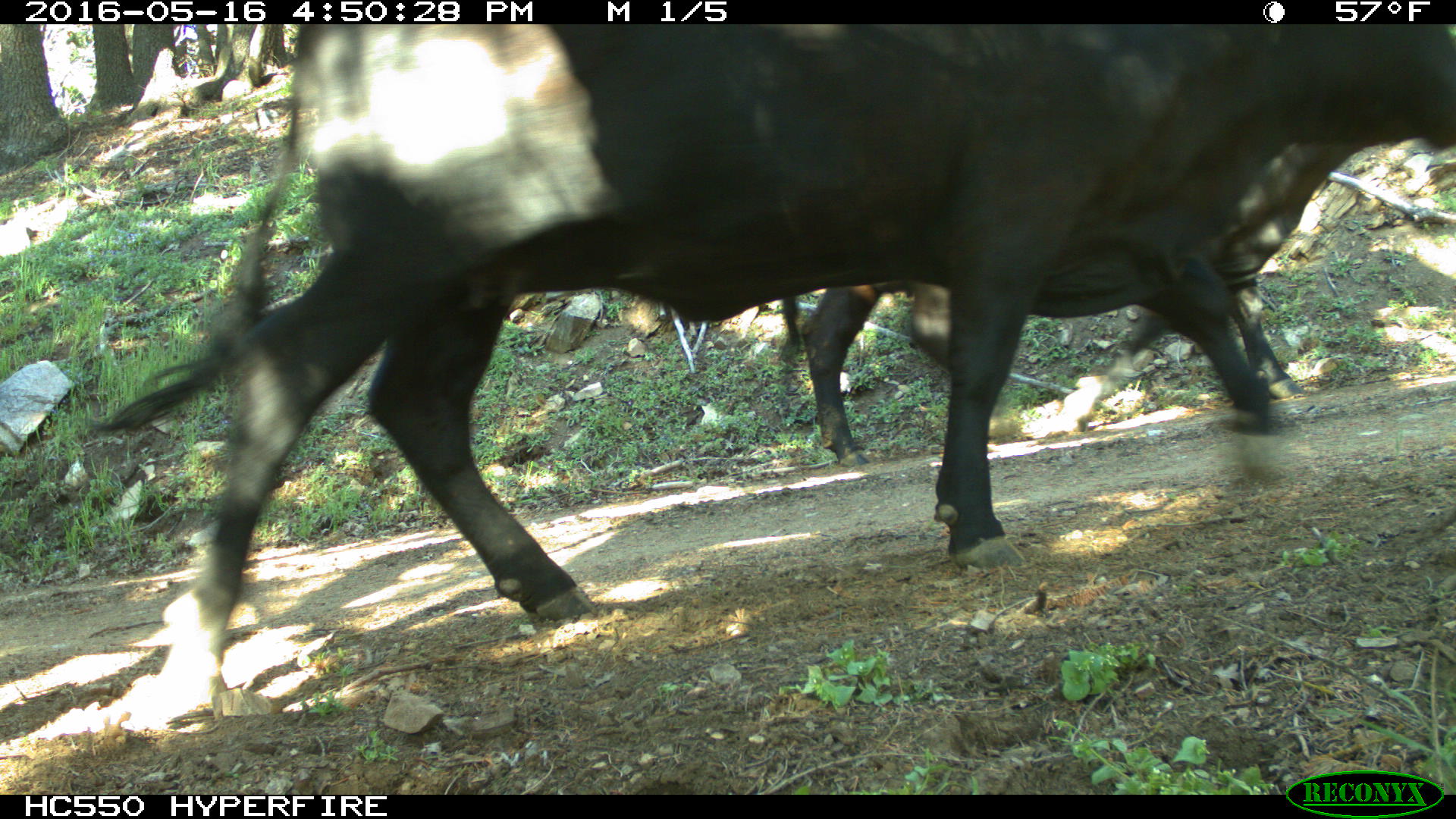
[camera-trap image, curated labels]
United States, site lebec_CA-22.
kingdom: Animalia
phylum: Chordata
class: Mammalia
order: Artiodactyla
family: Bovidae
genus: Bos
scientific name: Bos taurus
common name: domestic cow